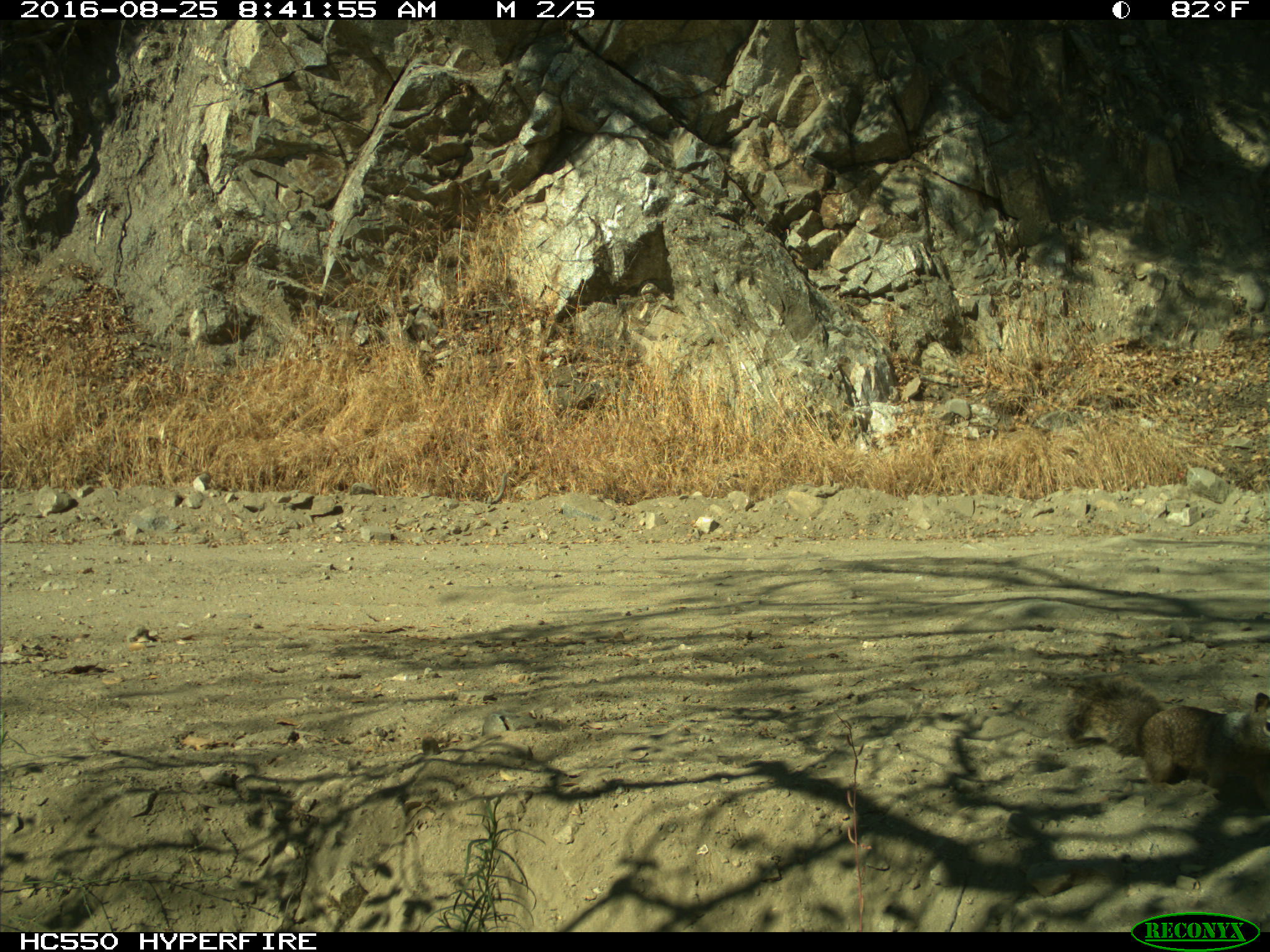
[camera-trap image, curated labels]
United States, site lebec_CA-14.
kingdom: Animalia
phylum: Chordata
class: Mammalia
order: Rodentia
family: Sciuridae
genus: Otospermophilus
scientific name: Otospermophilus beecheyi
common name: california ground squirrel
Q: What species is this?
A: Otospermophilus beecheyi (california ground squirrel).